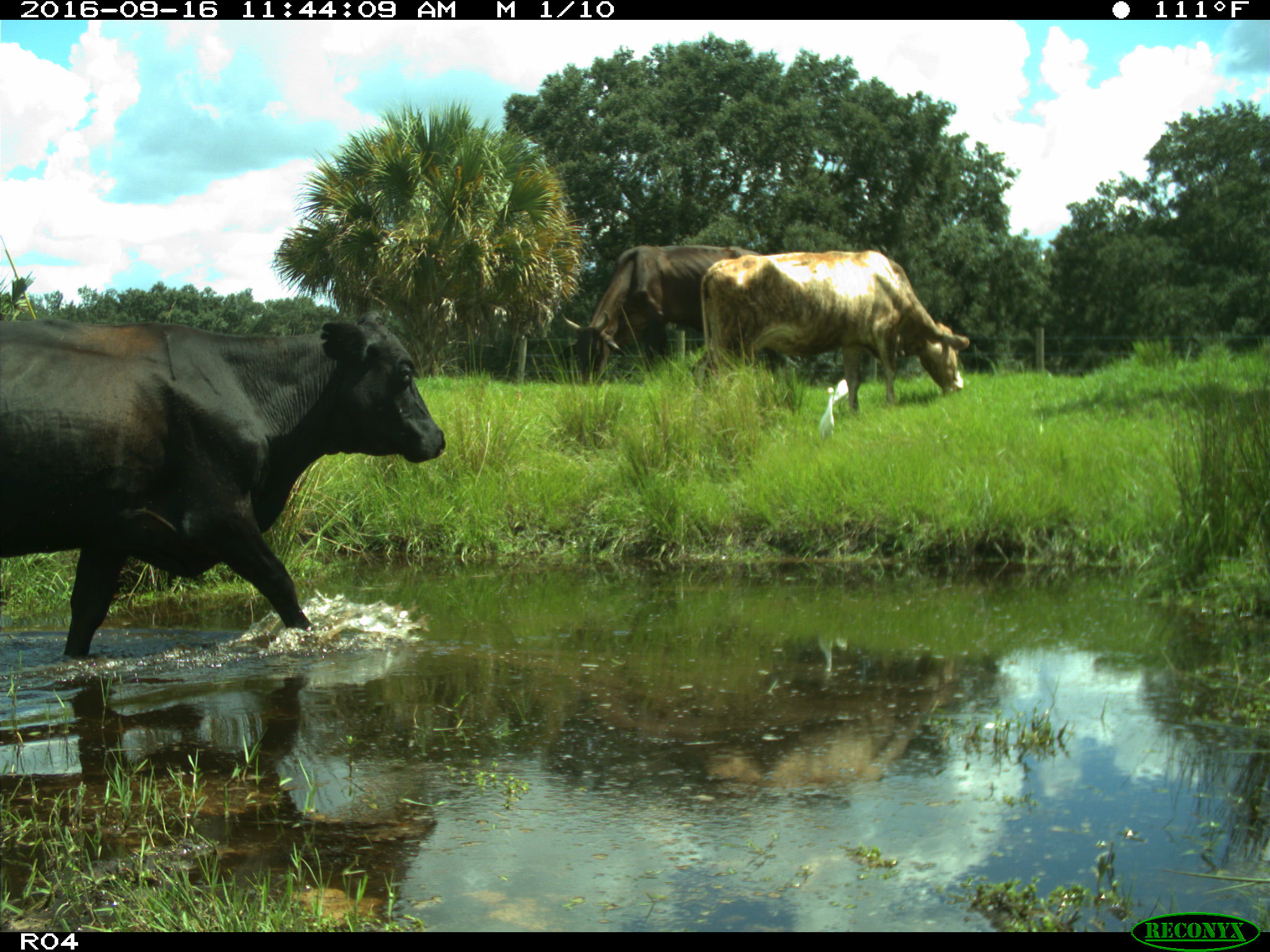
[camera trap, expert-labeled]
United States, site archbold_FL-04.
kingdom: Animalia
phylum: Chordata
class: Mammalia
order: Artiodactyla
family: Bovidae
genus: Bos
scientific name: Bos taurus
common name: domestic cow